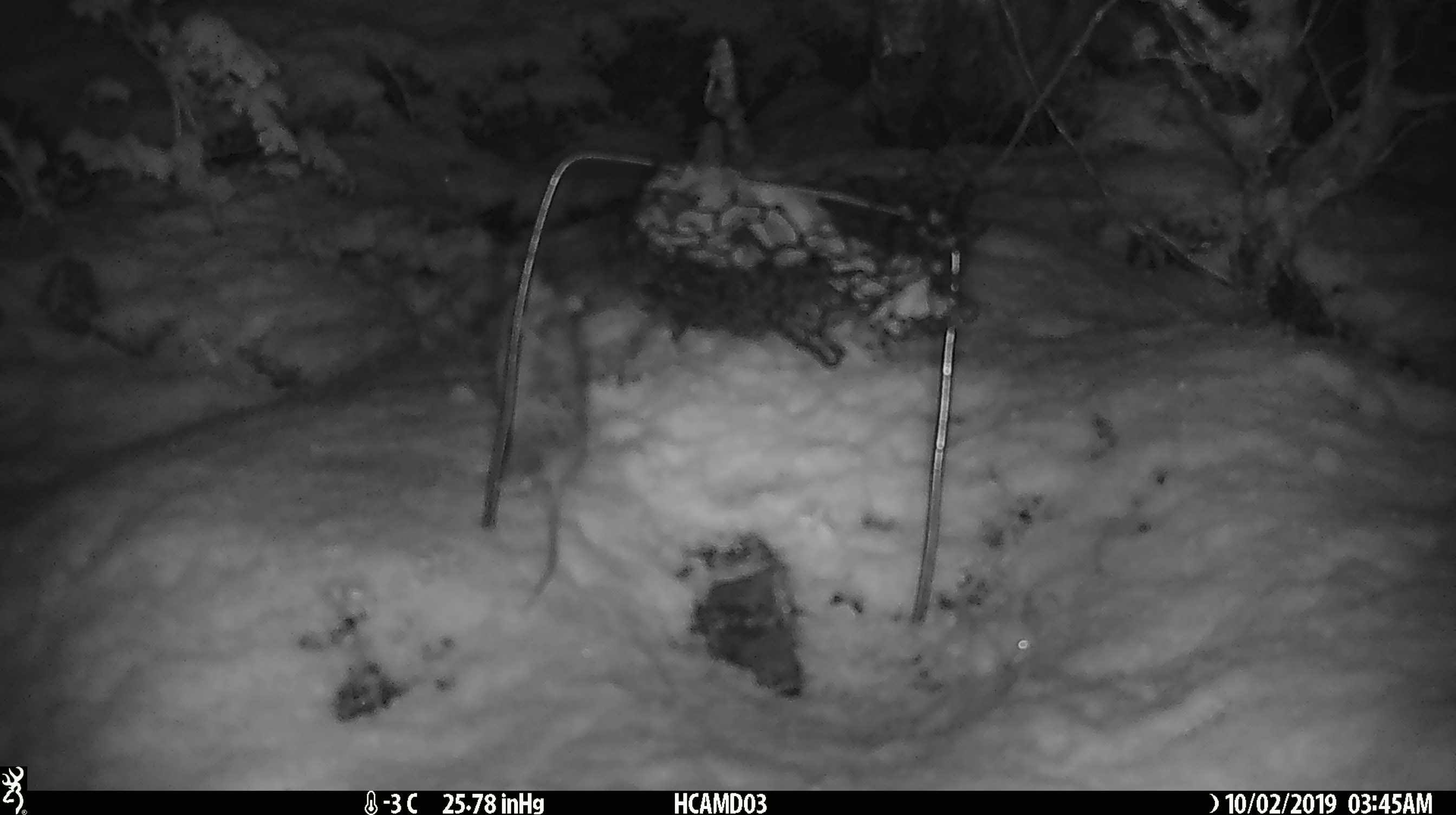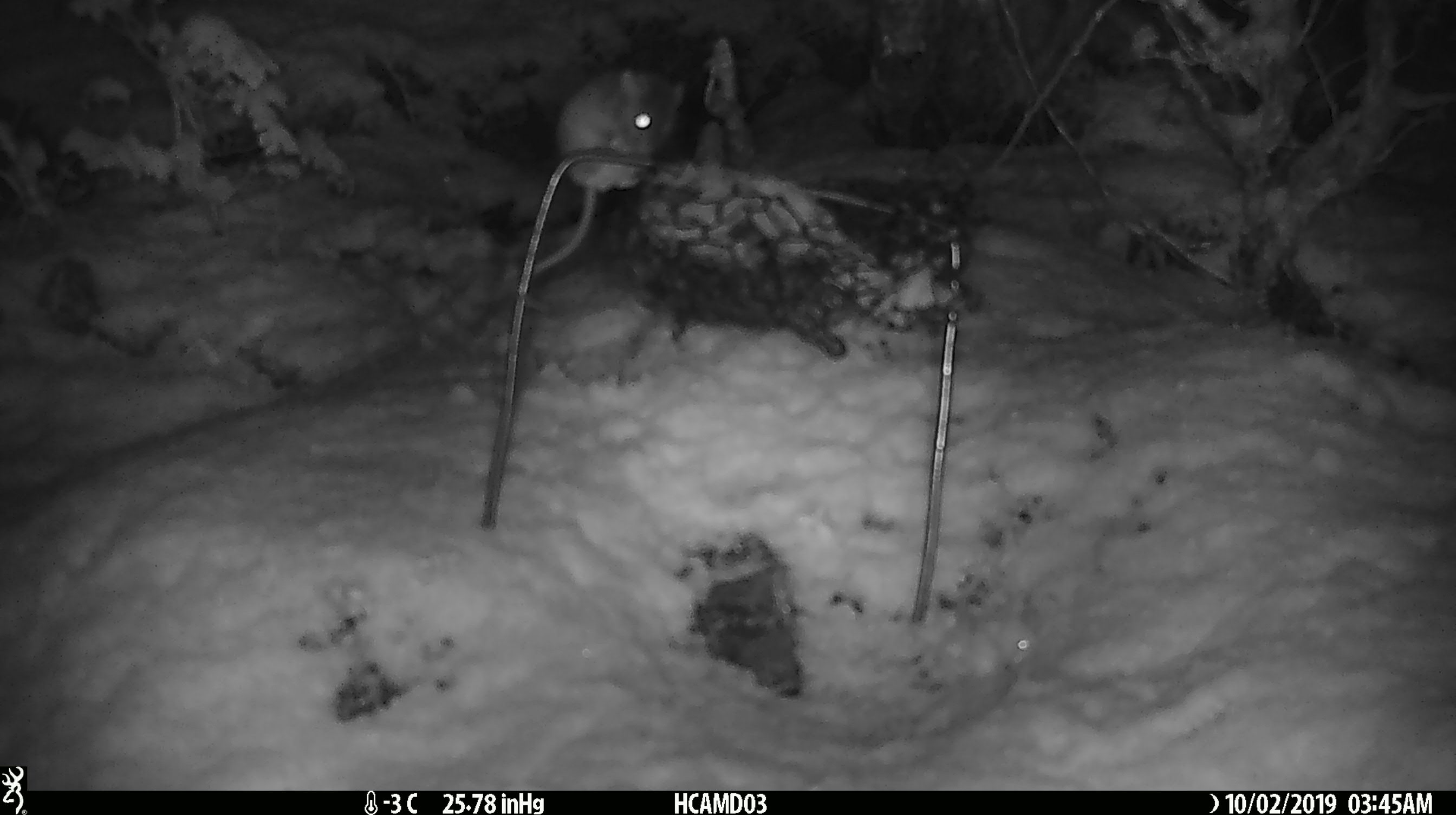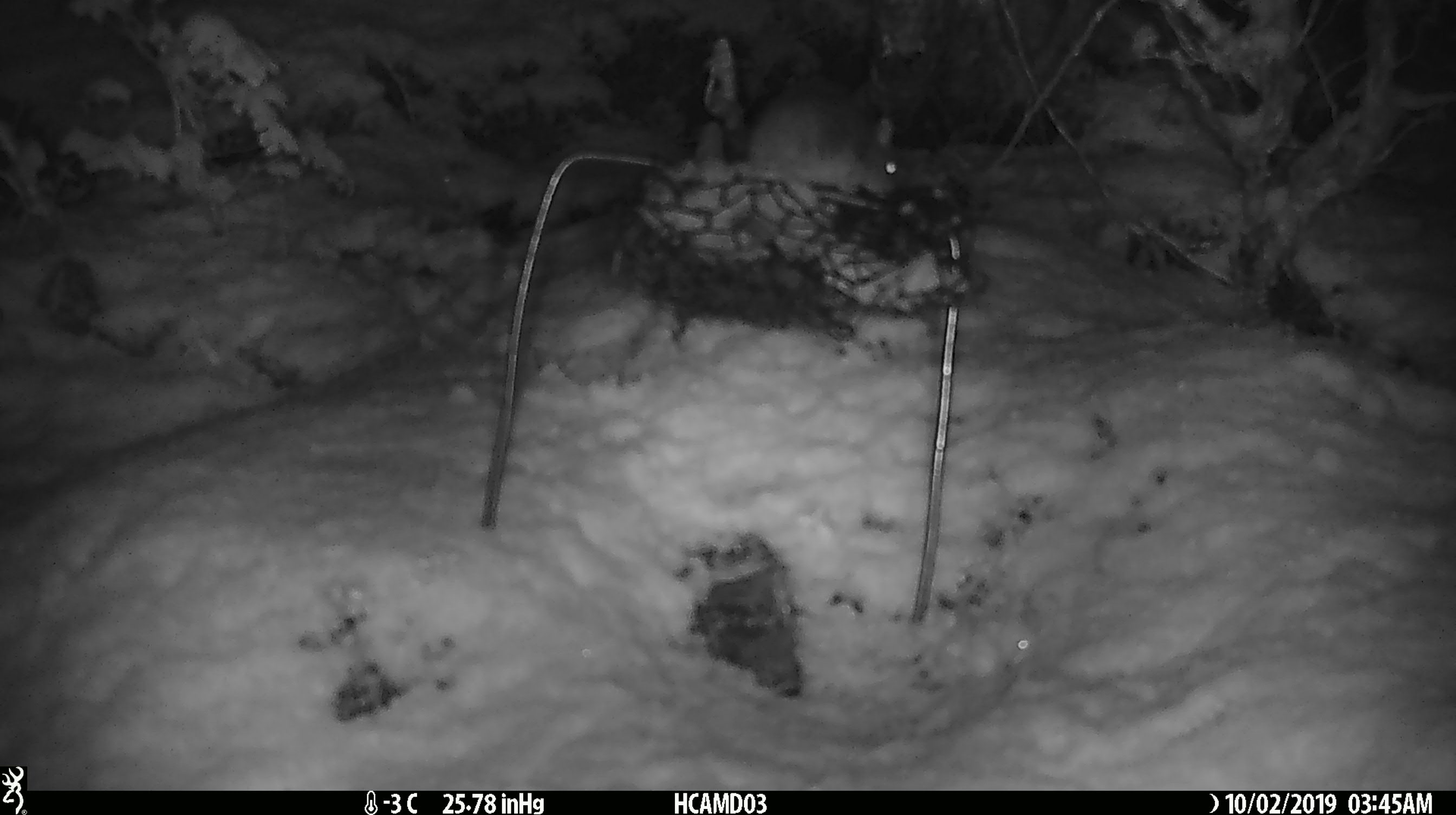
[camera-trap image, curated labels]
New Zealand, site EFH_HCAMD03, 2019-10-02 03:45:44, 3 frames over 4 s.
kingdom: Animalia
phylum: Chordata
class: Mammalia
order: Rodentia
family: Muridae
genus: Mus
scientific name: Mus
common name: mouse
Mouse (Mus).